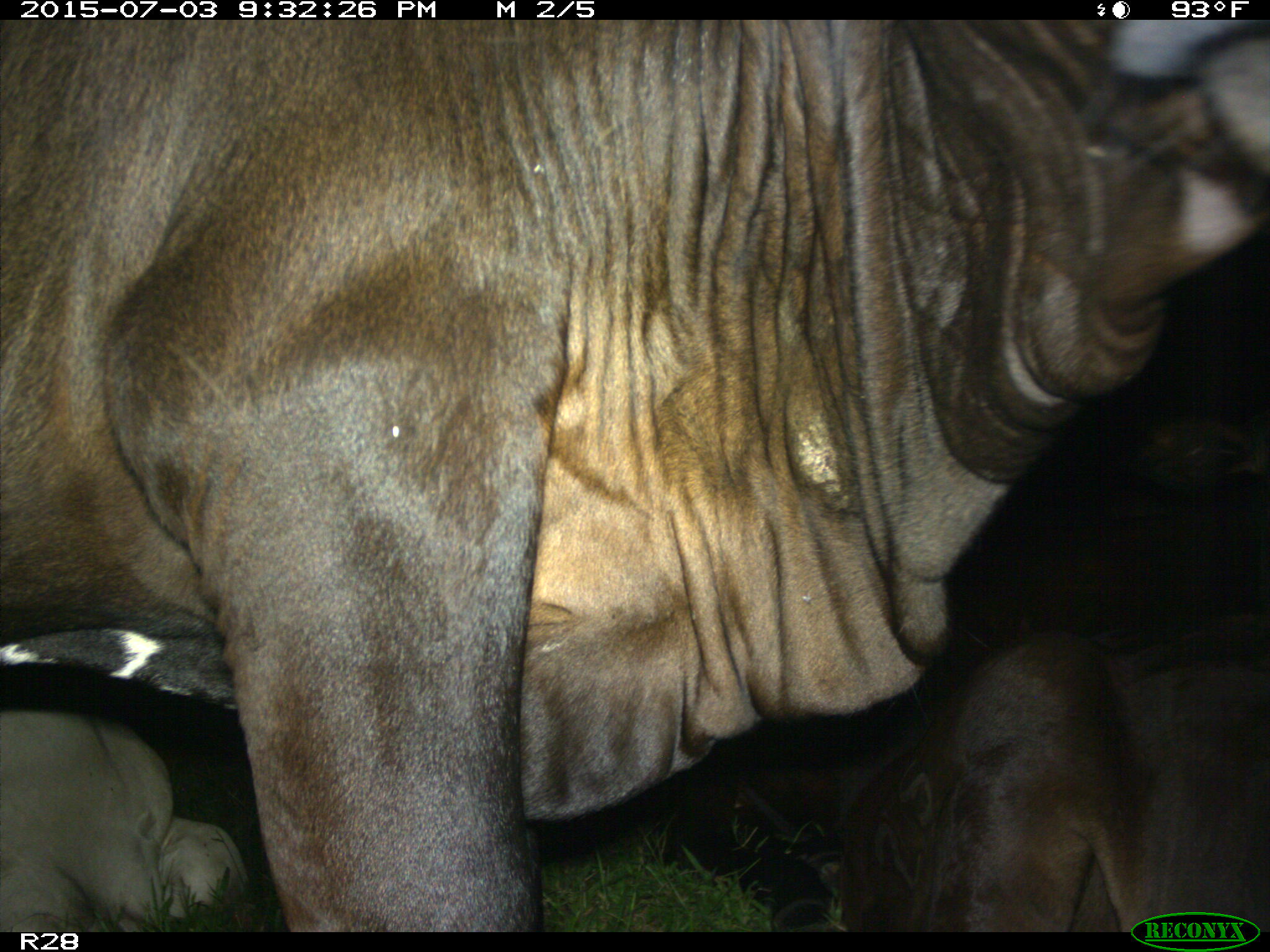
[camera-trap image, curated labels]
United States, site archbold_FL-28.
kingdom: Animalia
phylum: Chordata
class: Mammalia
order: Artiodactyla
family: Bovidae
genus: Bos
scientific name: Bos taurus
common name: domestic cow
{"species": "Bos taurus (domestic cow)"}